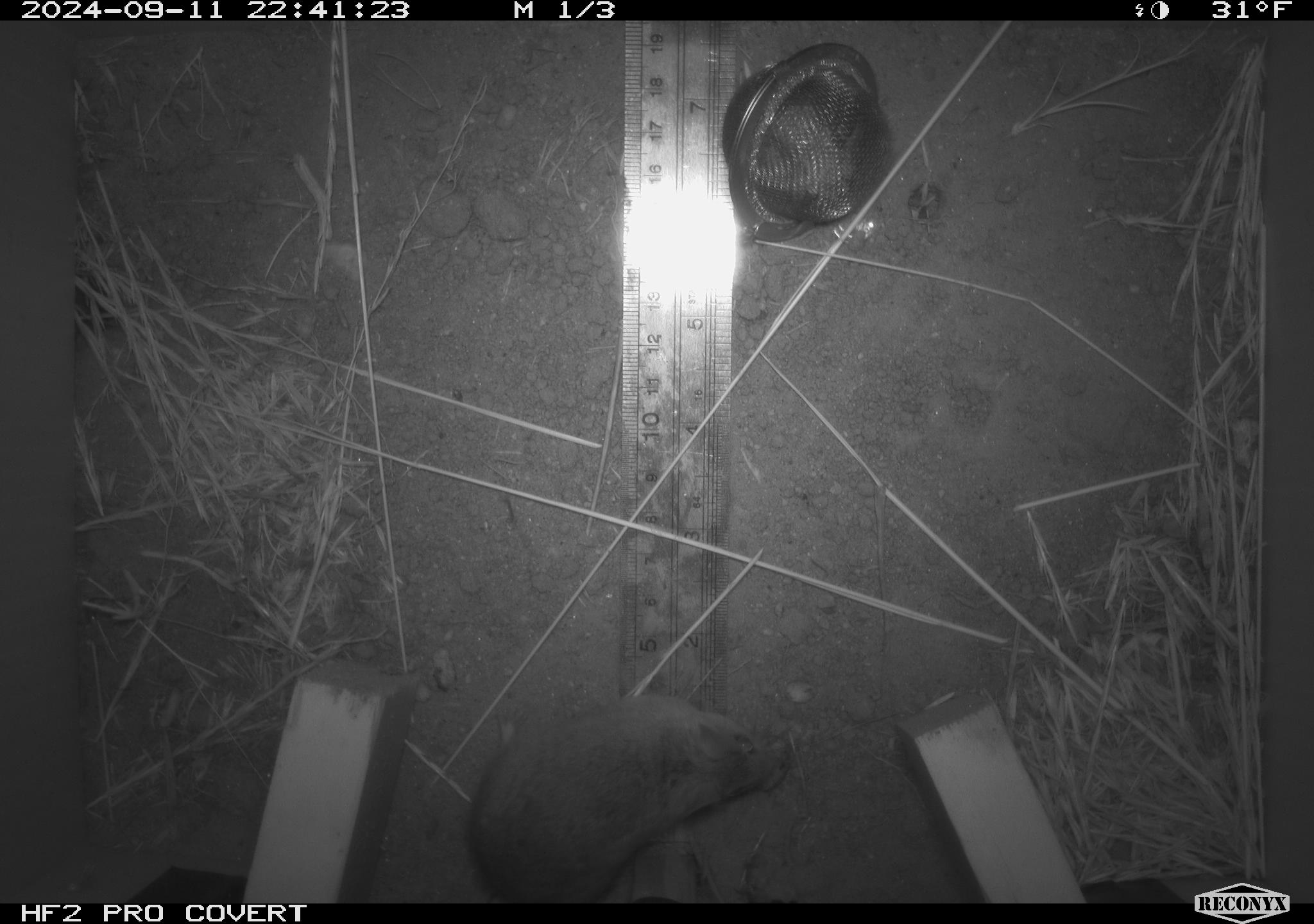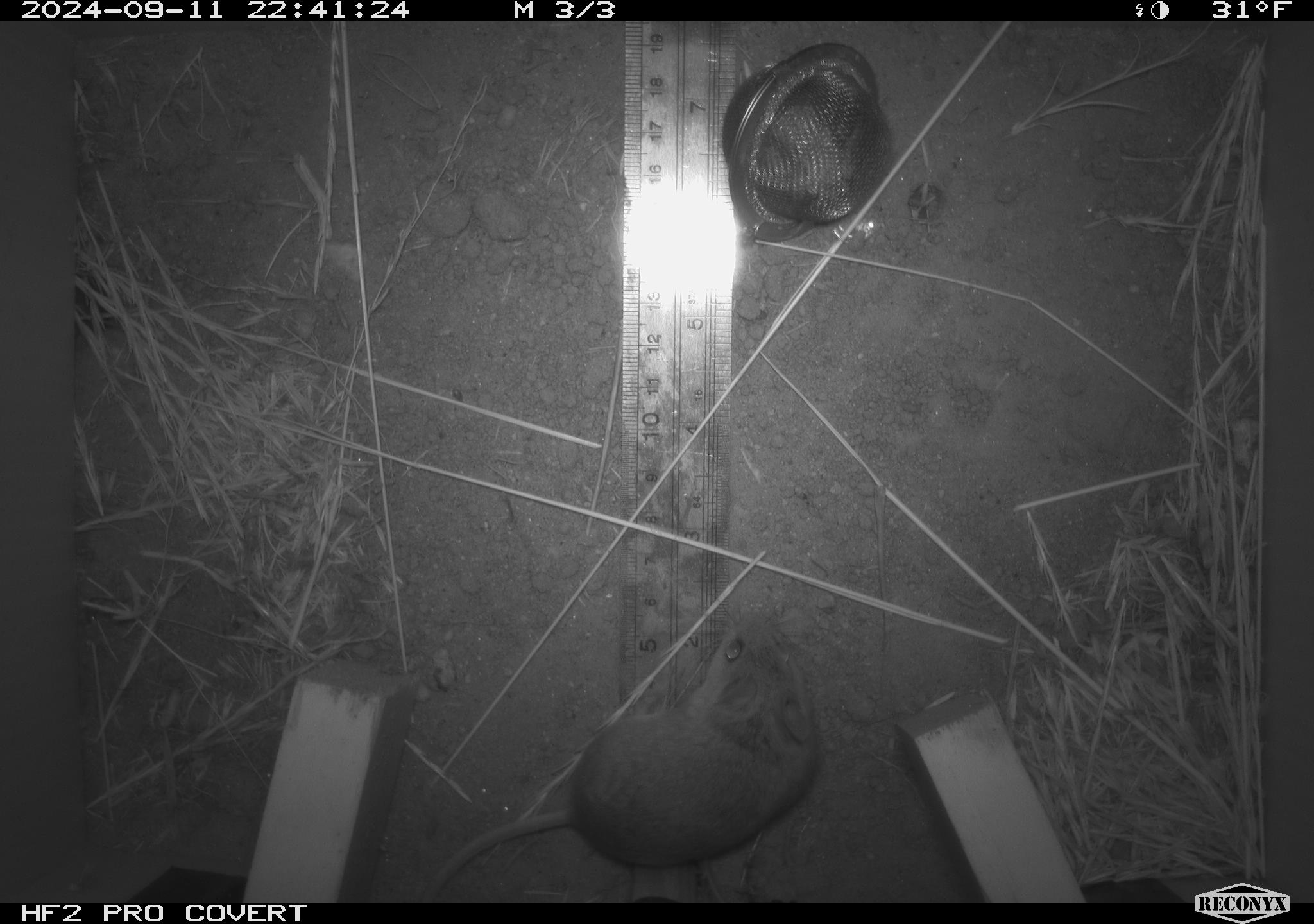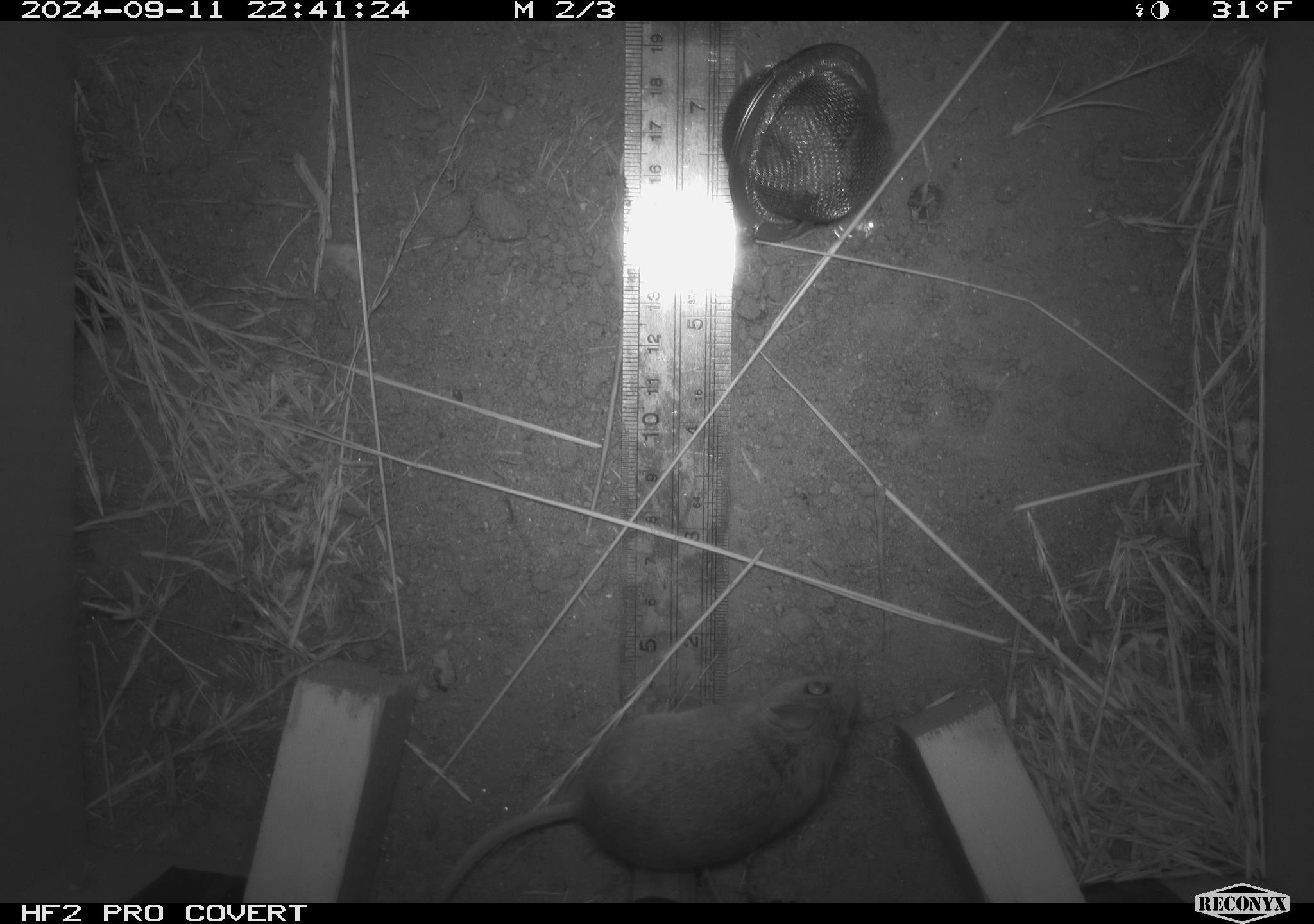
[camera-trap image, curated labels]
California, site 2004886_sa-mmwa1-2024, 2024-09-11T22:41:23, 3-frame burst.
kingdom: Animalia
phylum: Chordata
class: Mammalia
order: Rodentia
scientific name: Rodentia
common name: mouse species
Mouse species (Rodentia).